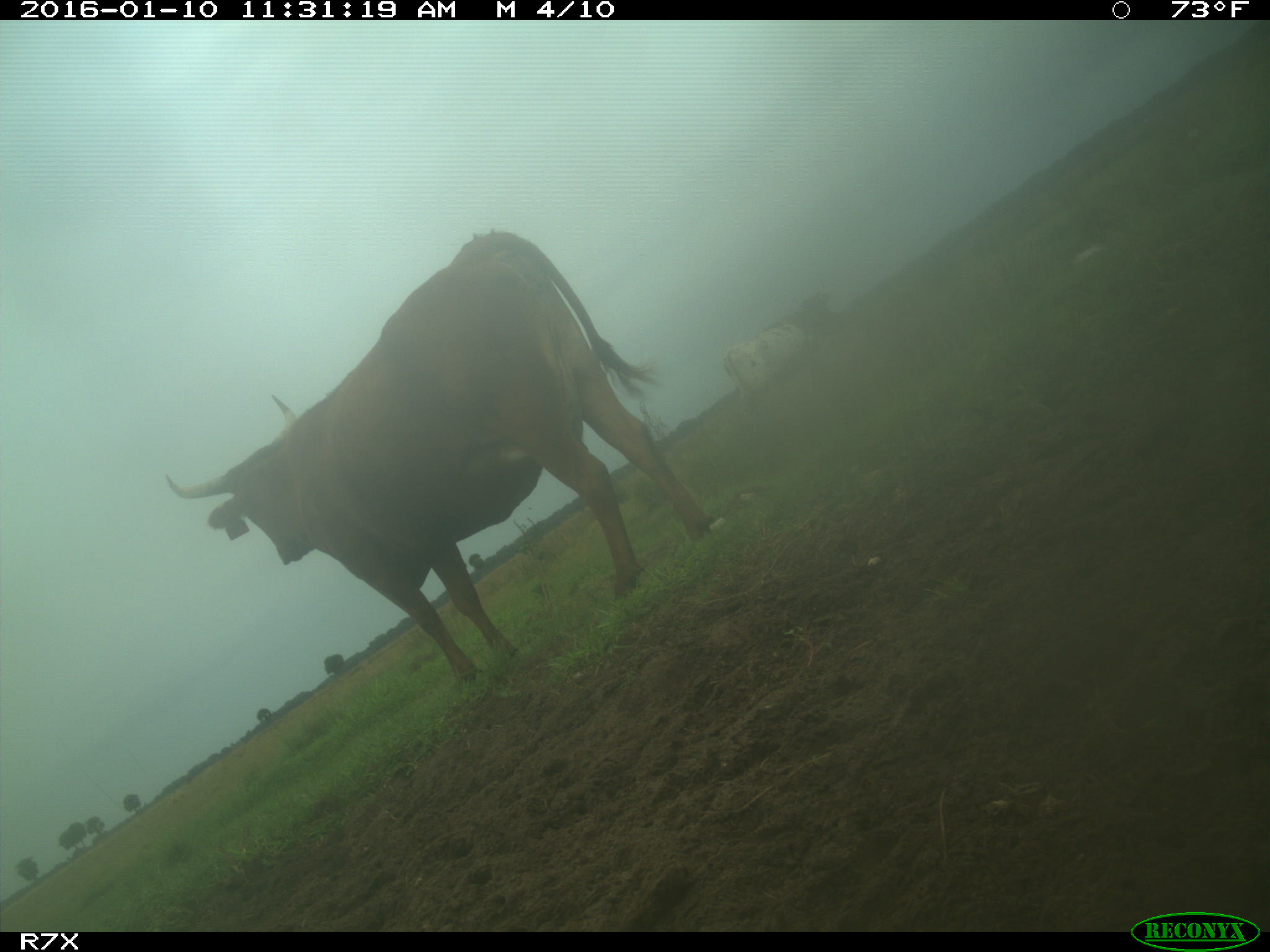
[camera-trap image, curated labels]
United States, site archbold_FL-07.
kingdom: Animalia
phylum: Chordata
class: Mammalia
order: Artiodactyla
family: Bovidae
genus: Bos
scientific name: Bos taurus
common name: domestic cow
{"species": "Bos taurus (domestic cow)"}